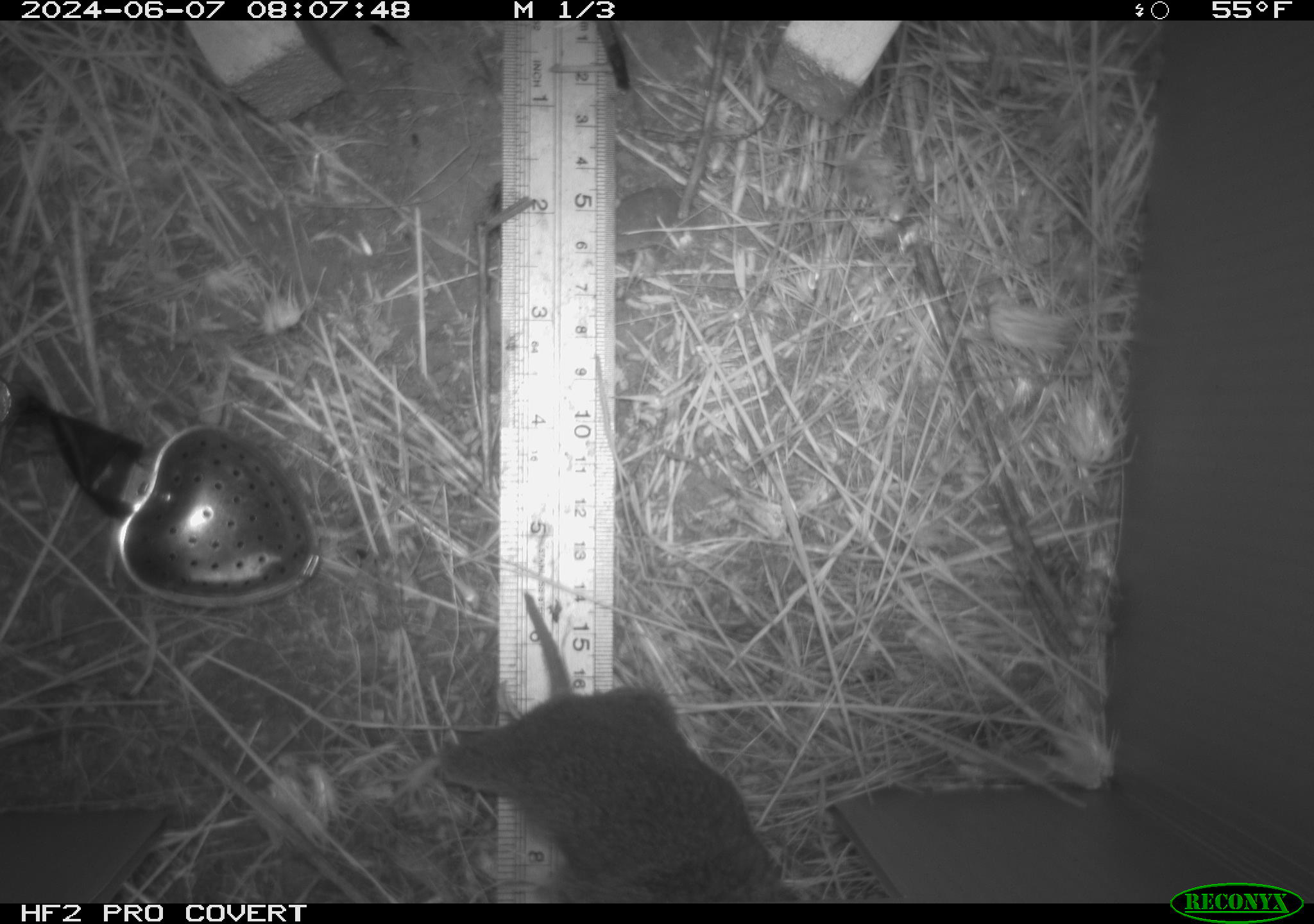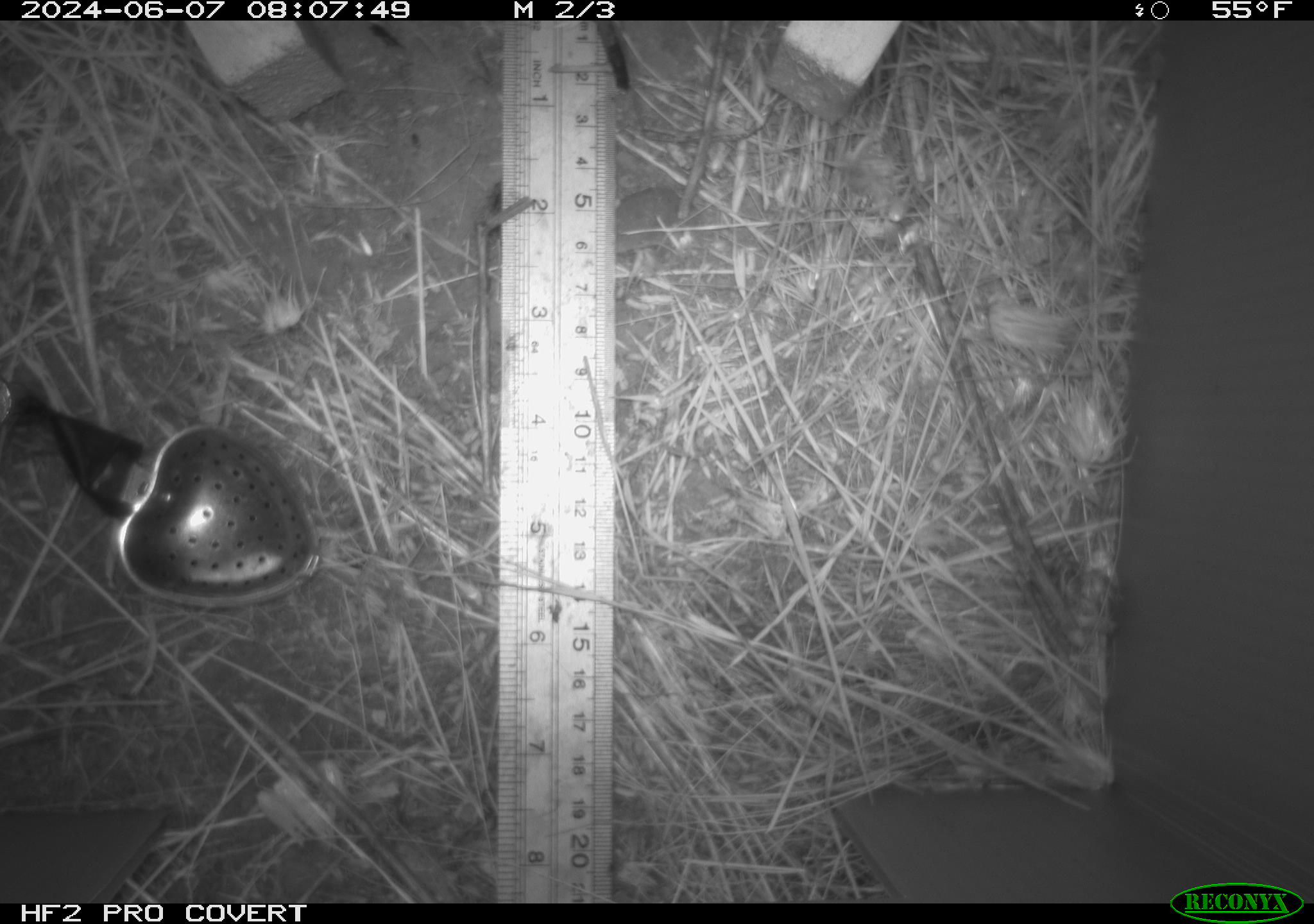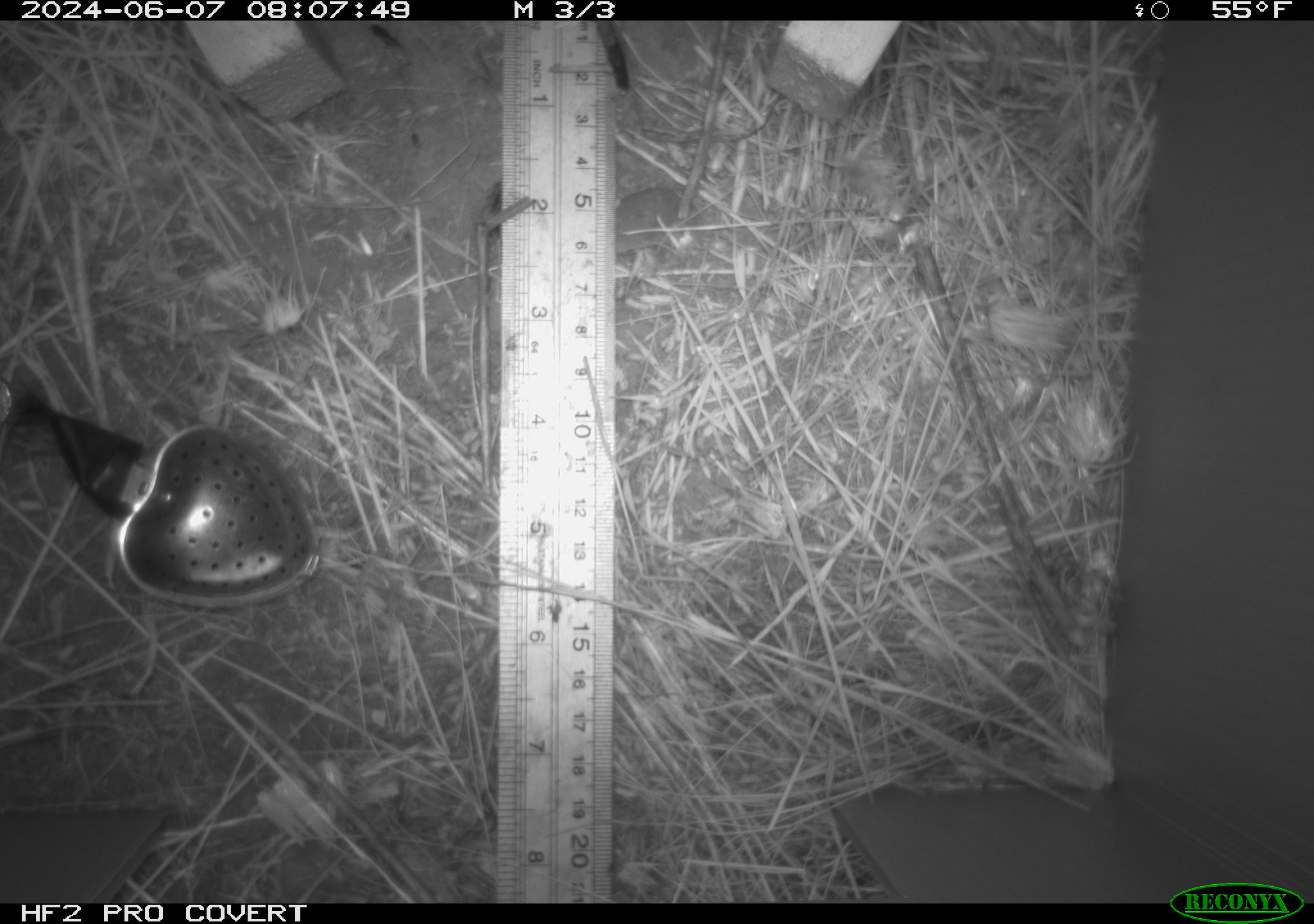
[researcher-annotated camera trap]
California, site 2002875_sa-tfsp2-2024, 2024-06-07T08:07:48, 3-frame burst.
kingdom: Animalia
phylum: Chordata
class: Mammalia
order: Rodentia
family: Cricetidae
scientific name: Arvicolinae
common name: voles, lemmings, and muskrats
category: arvicolinae subfamily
Arvicolinae subfamily (voles, lemmings, and muskrats) (Arvicolinae).